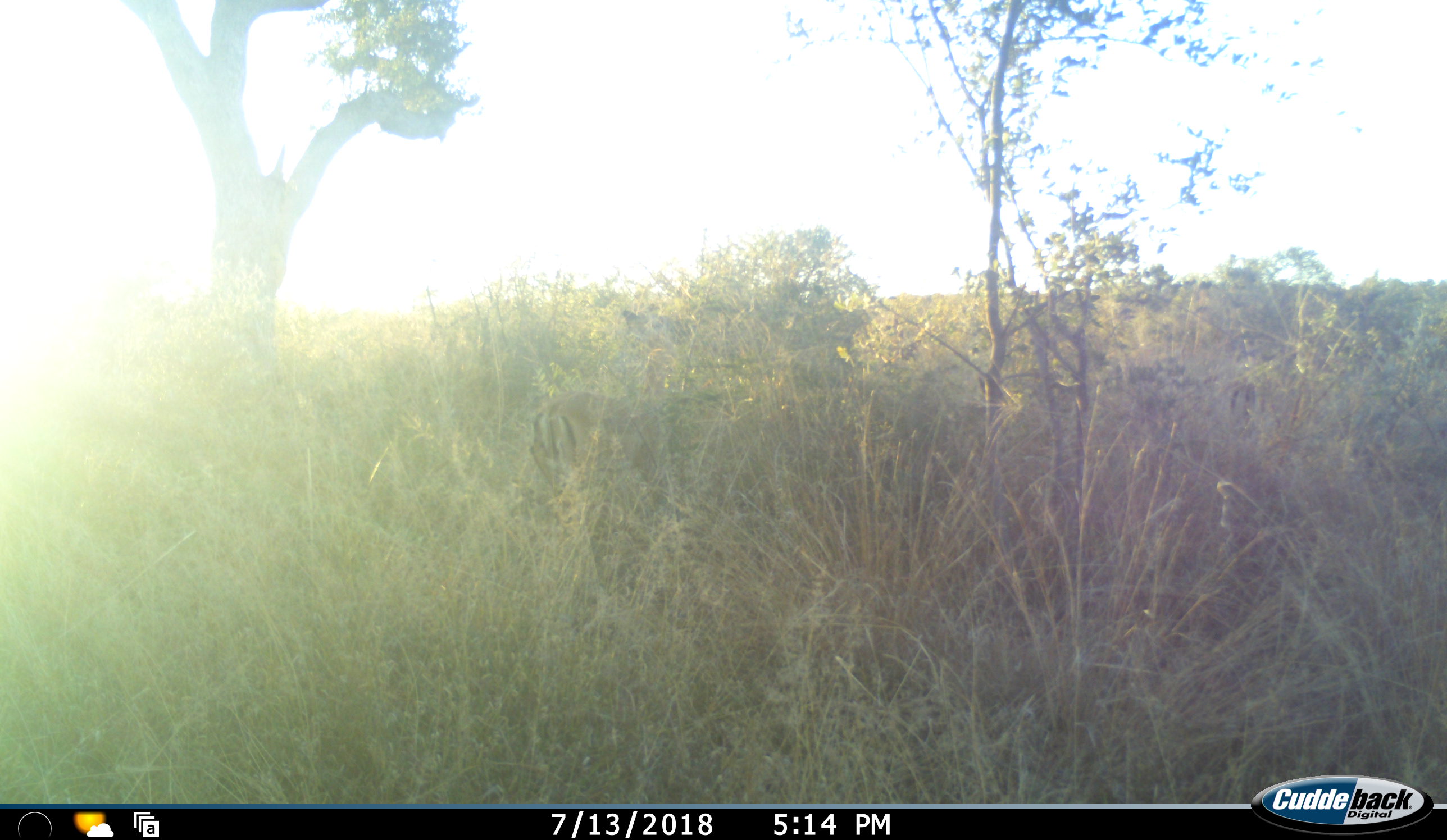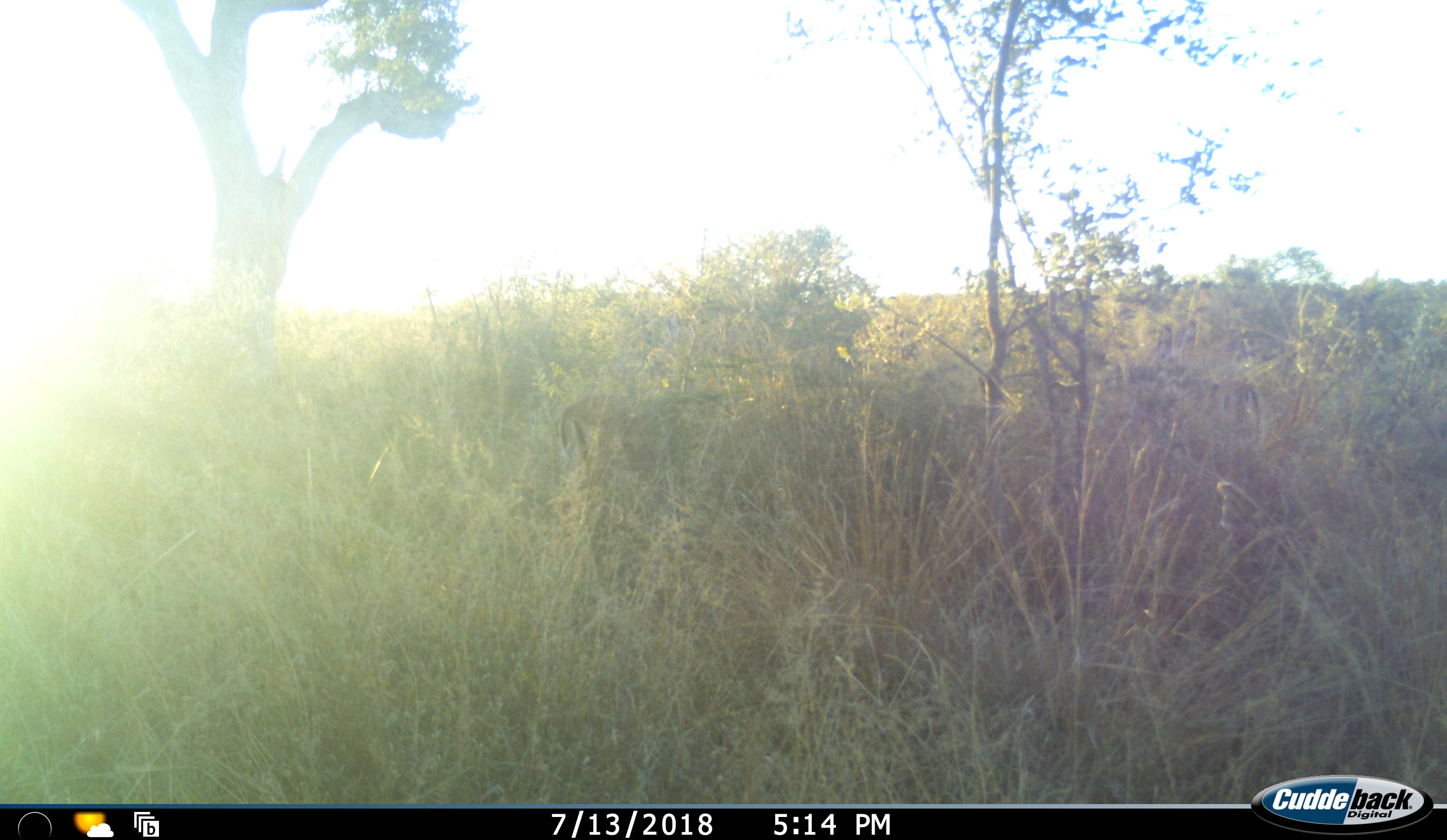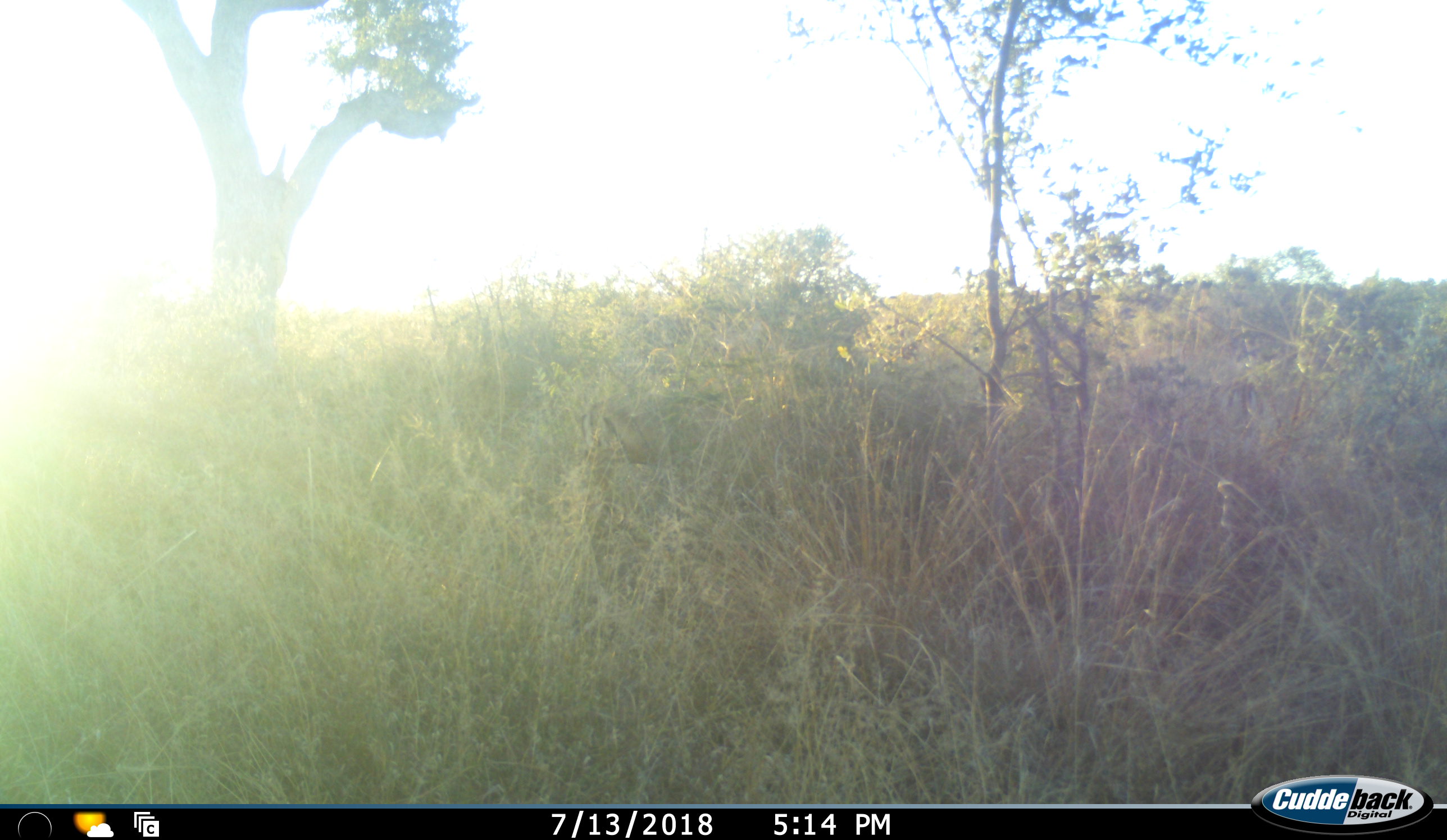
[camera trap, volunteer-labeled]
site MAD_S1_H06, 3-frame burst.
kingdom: Animalia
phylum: Chordata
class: Mammalia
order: Artiodactyla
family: Bovidae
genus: Aepyceros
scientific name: Aepyceros melampus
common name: impala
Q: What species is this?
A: Impala (Aepyceros melampus).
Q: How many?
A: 2.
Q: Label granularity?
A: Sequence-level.